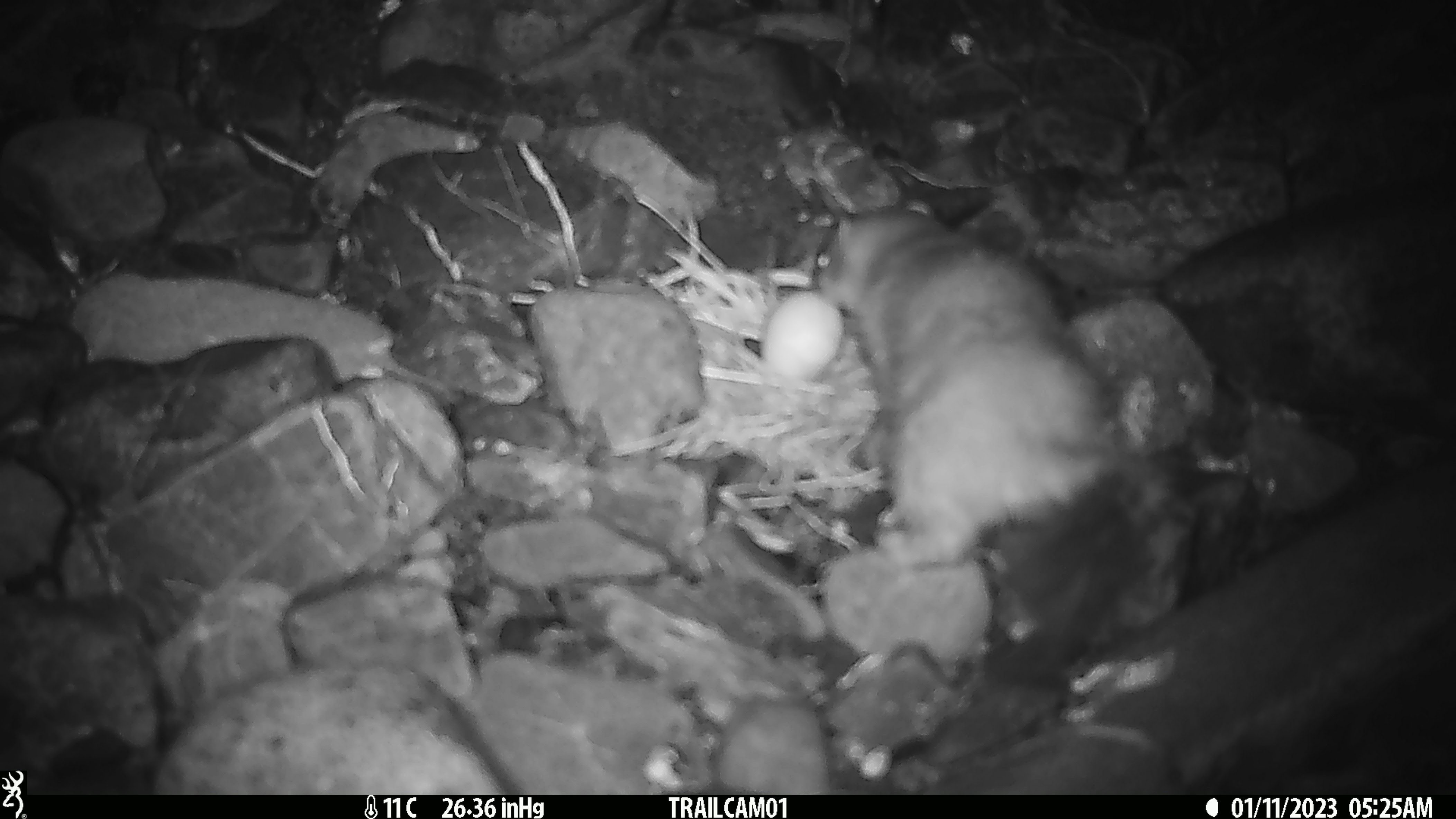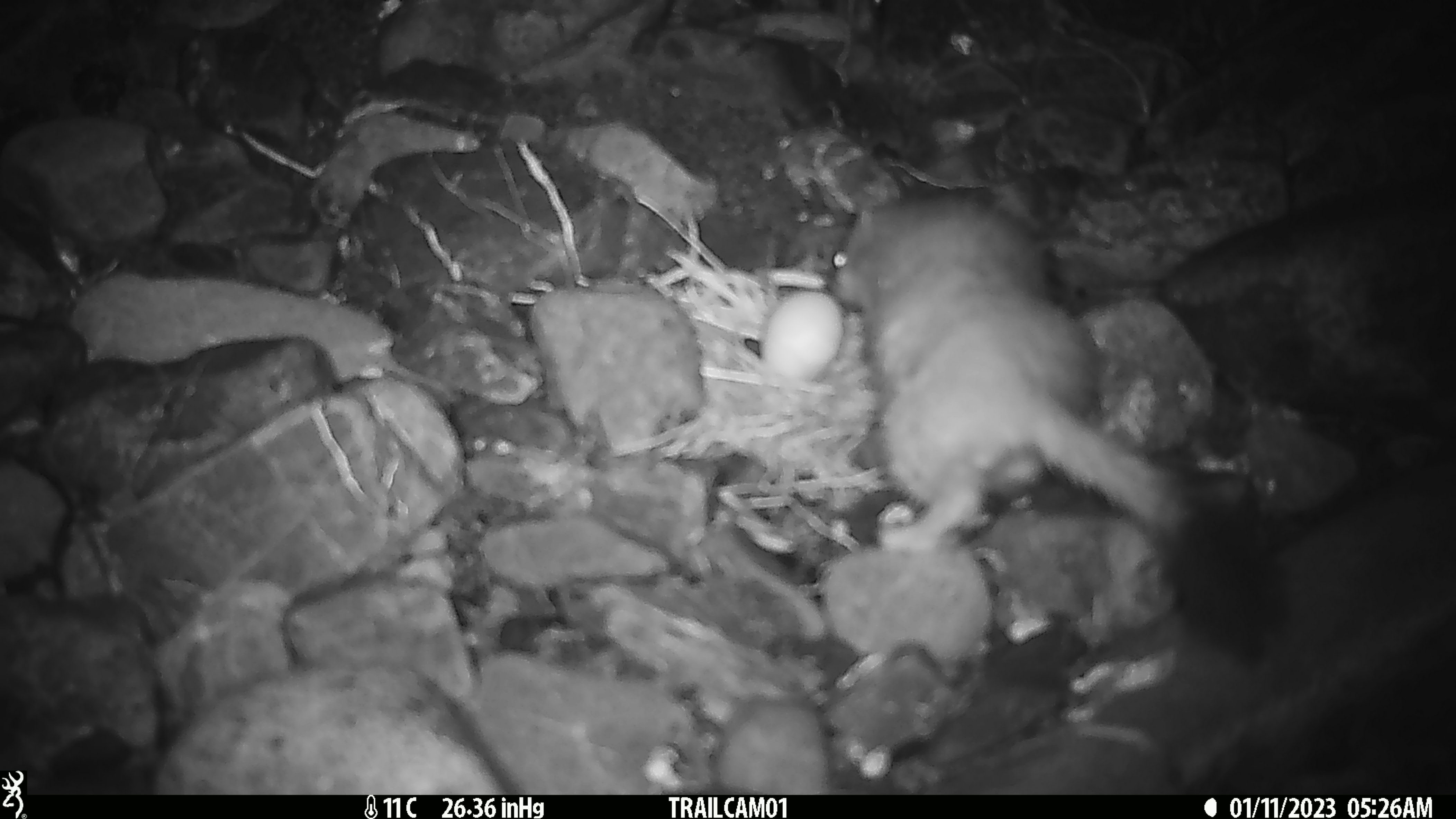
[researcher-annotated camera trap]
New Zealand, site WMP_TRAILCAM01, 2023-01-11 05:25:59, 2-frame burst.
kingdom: Animalia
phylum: Chordata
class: Mammalia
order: Carnivora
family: Mustelidae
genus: Mustela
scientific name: Mustela erminea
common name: stoat